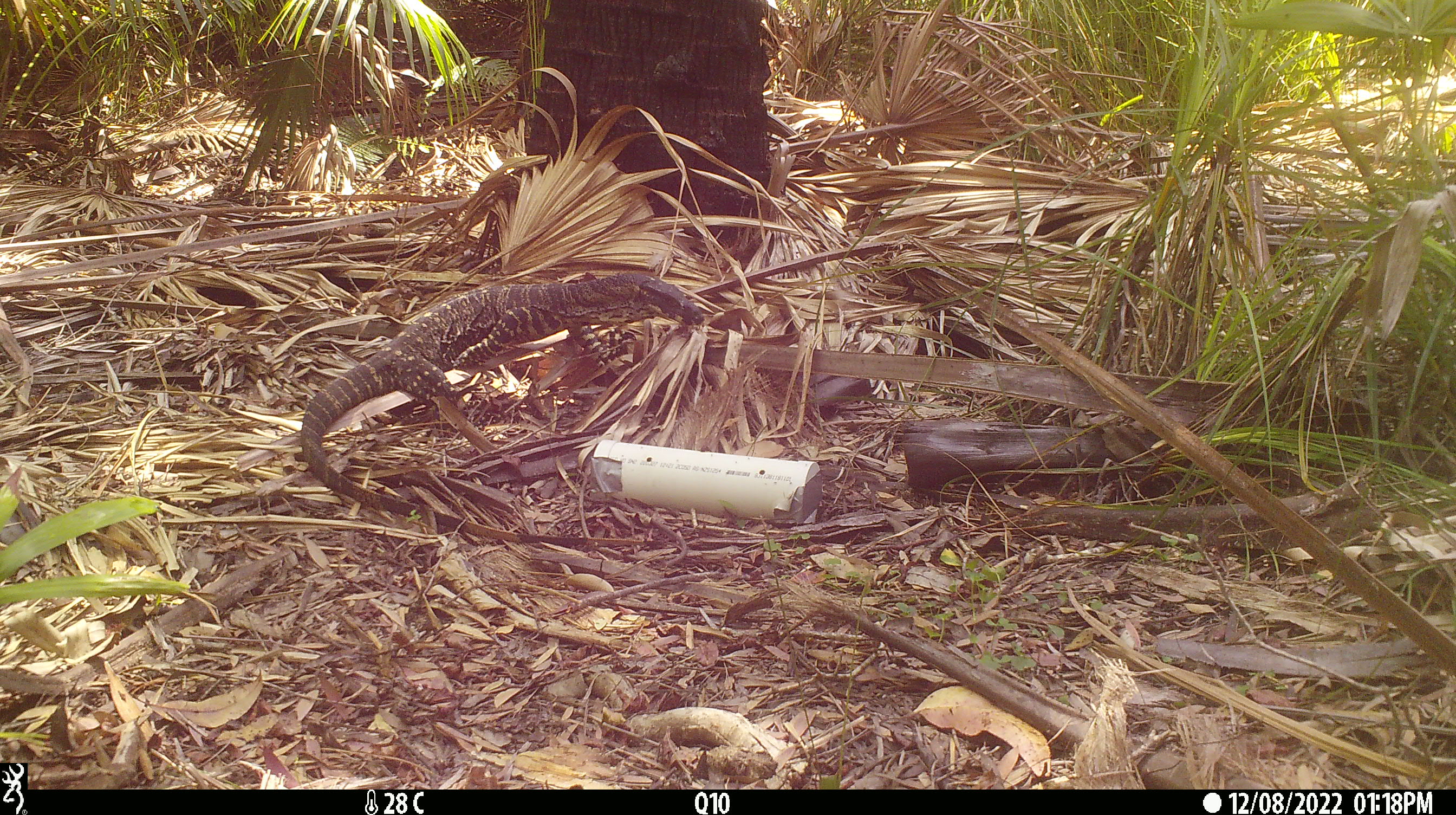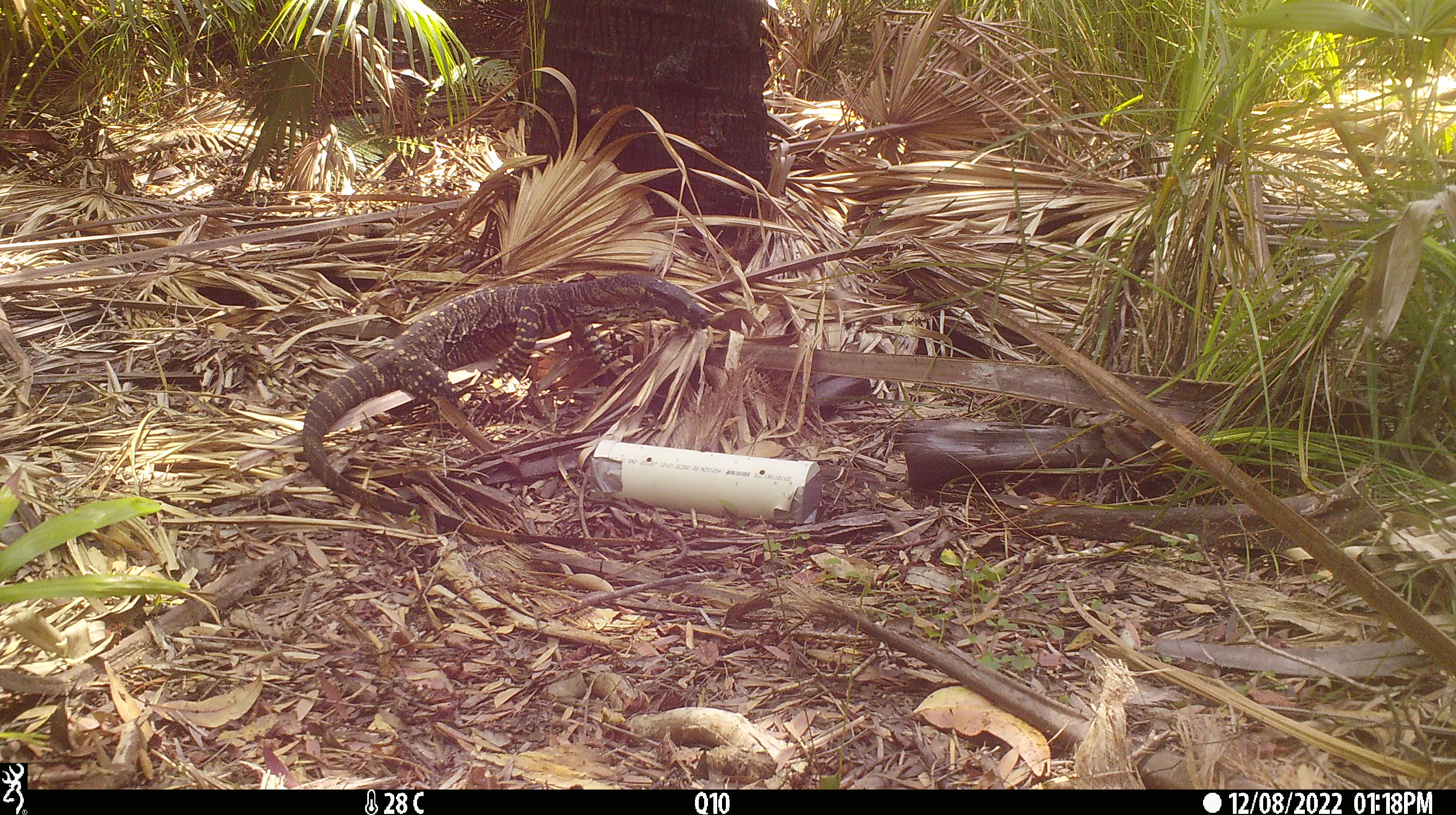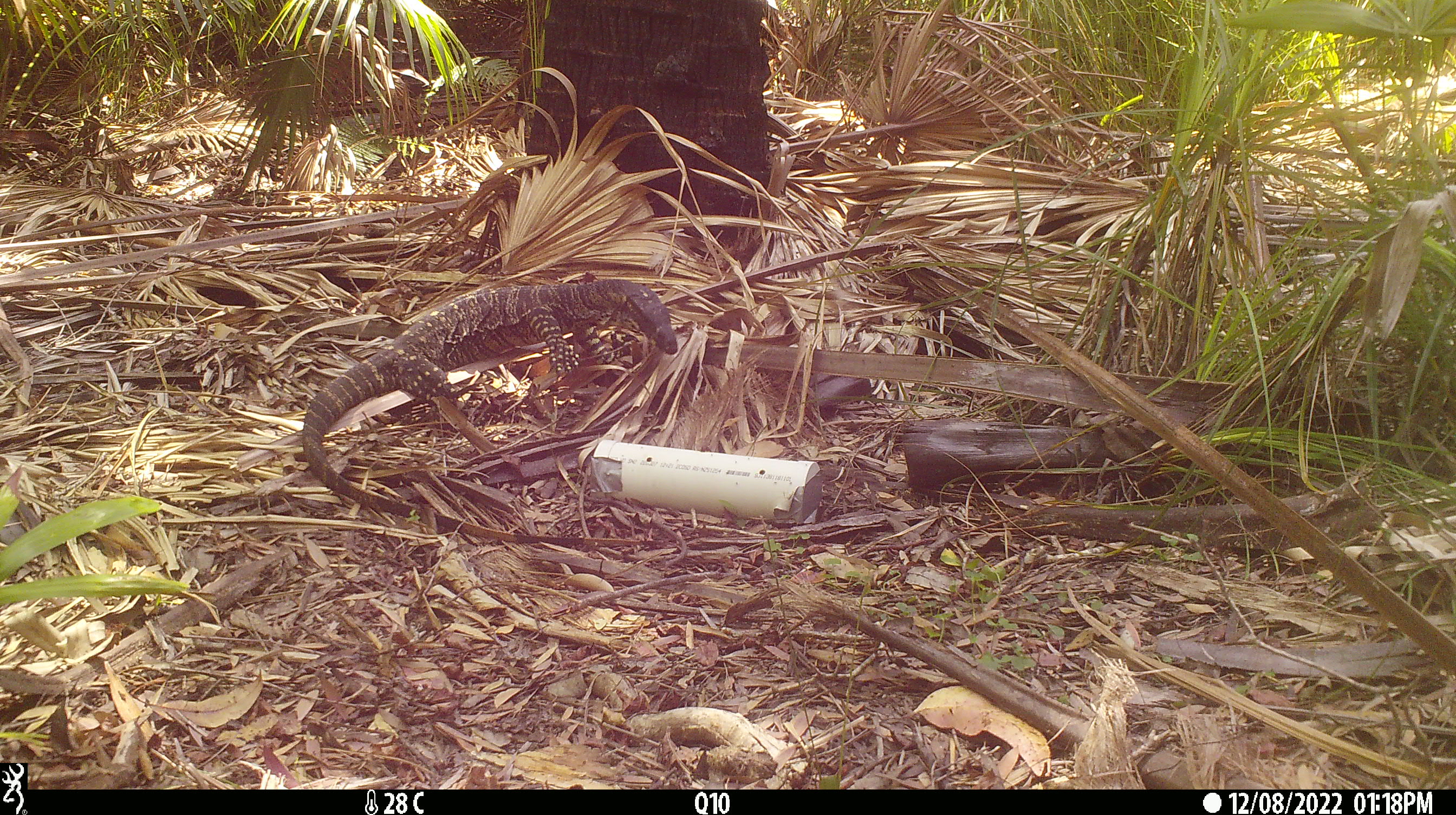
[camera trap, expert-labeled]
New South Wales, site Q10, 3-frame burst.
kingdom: Animalia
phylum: Chordata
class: Reptilia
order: Squamata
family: Varanidae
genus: Varanus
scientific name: Varanus varius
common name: lace monitor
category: goanna